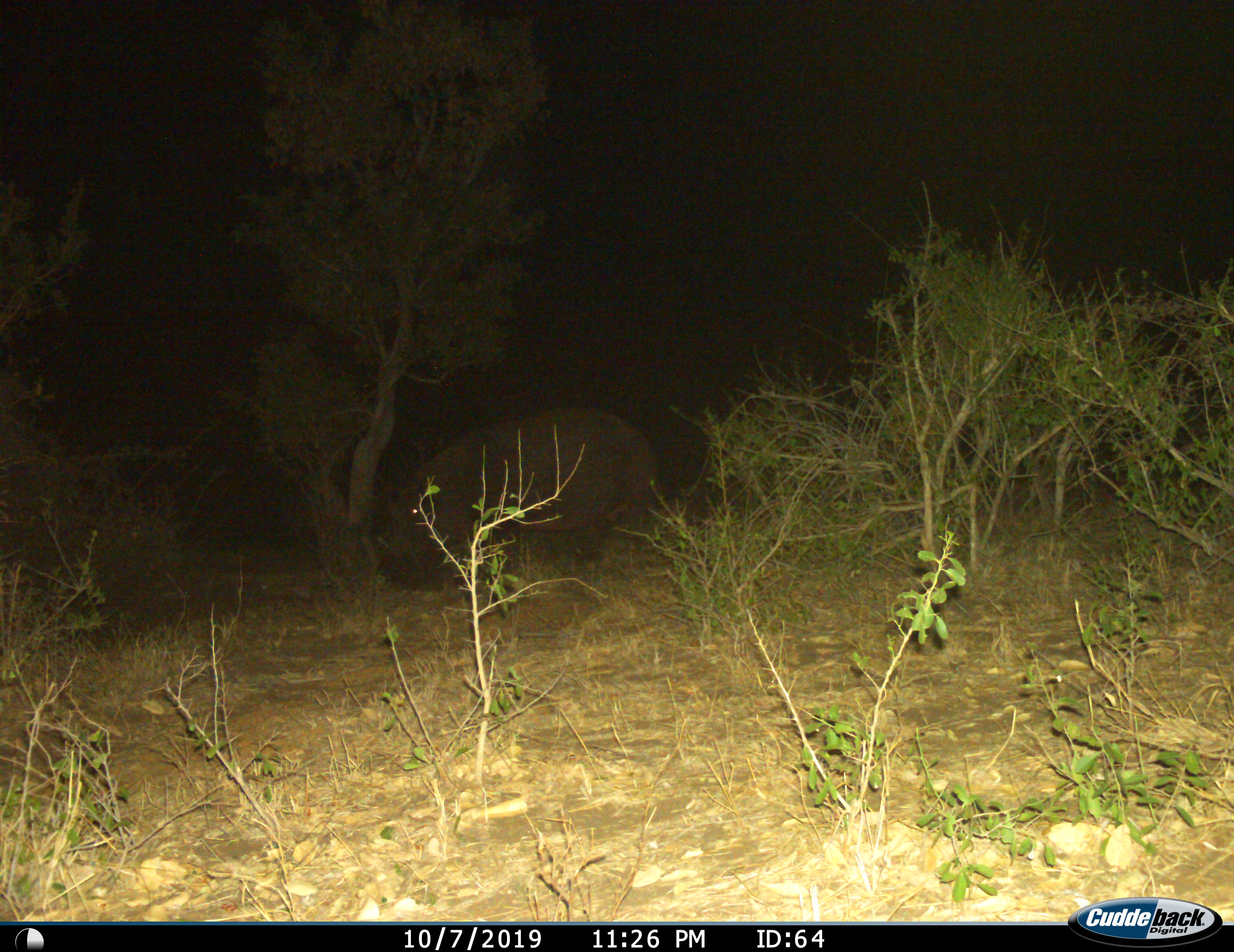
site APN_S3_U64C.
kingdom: Animalia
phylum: Chordata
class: Mammalia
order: Artiodactyla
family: Hippopotamidae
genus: Hippopotamus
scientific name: Hippopotamus amphibius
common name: hippopotamus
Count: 1.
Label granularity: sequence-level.